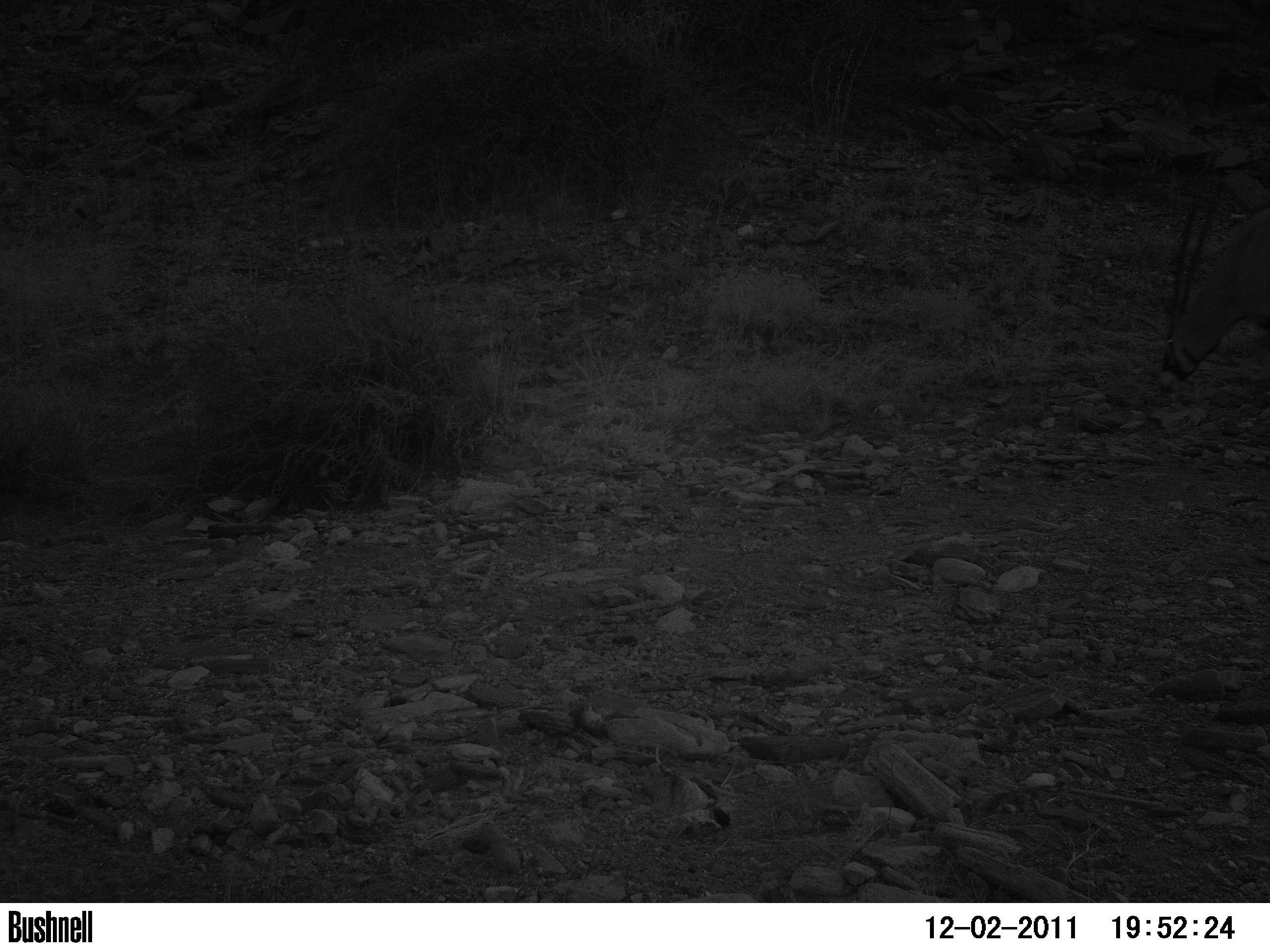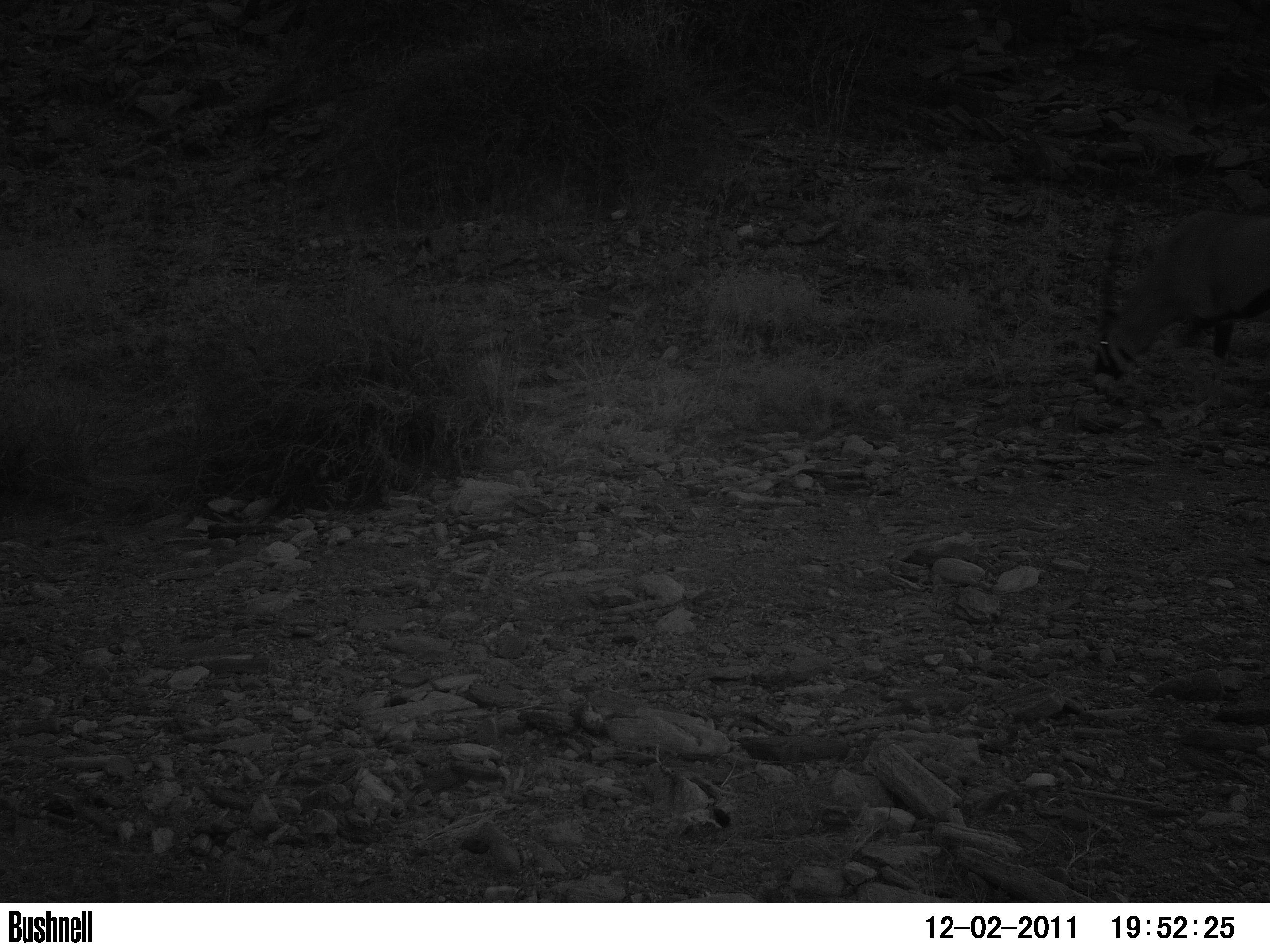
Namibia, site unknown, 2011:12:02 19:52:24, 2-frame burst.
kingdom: Animalia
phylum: Chordata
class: Mammalia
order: Artiodactyla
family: Bovidae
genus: Oryx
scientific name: Oryx gazella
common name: gemsbok